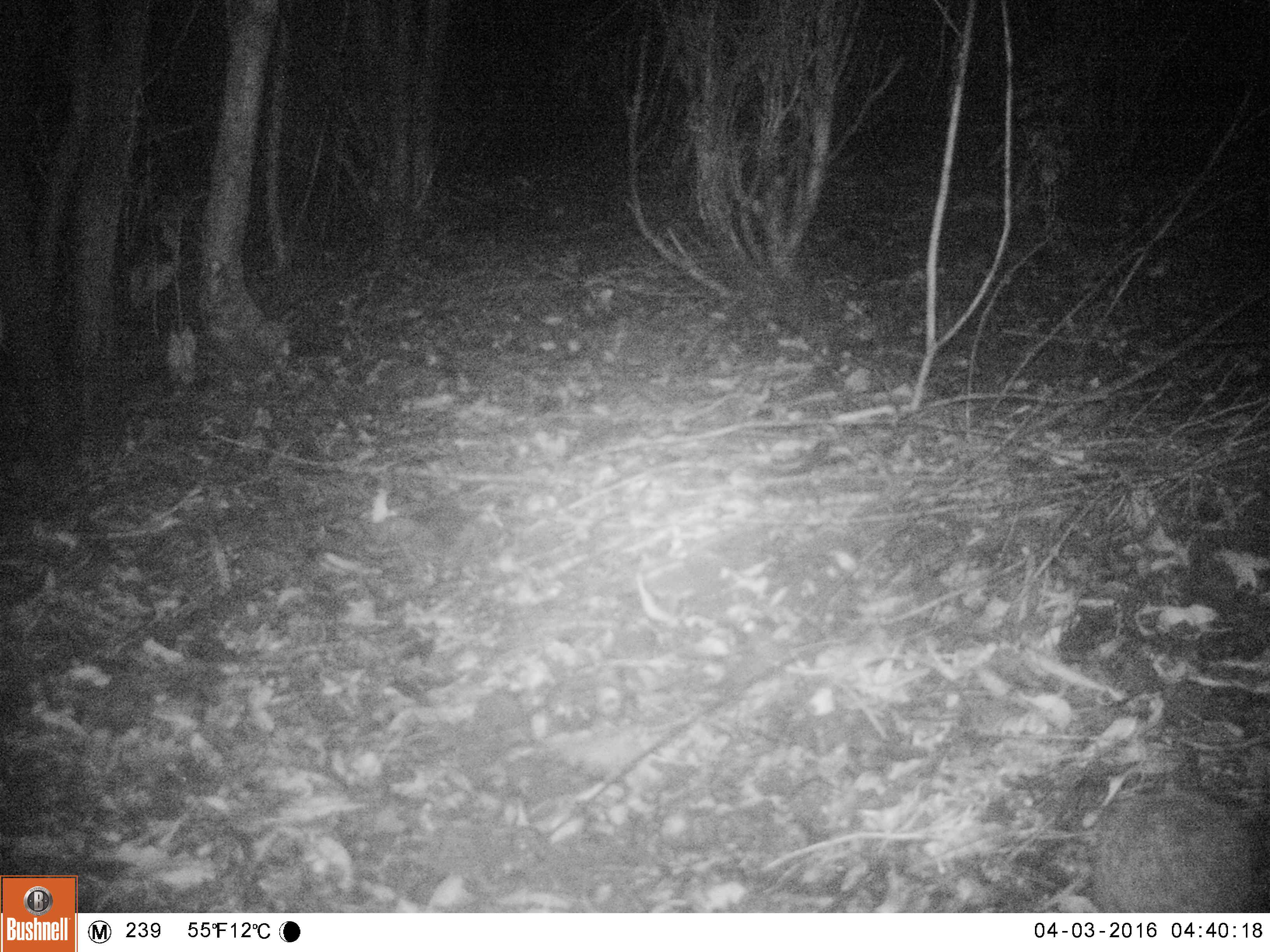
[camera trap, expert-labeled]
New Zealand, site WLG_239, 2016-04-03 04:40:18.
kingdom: Animalia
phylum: Chordata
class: Mammalia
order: Eulipotyphla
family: Erinaceidae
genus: Erinaceus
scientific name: Erinaceus europaeus europaeus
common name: european hedgehog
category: hedgehog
Hedgehog (european hedgehog) (Erinaceus europaeus europaeus).